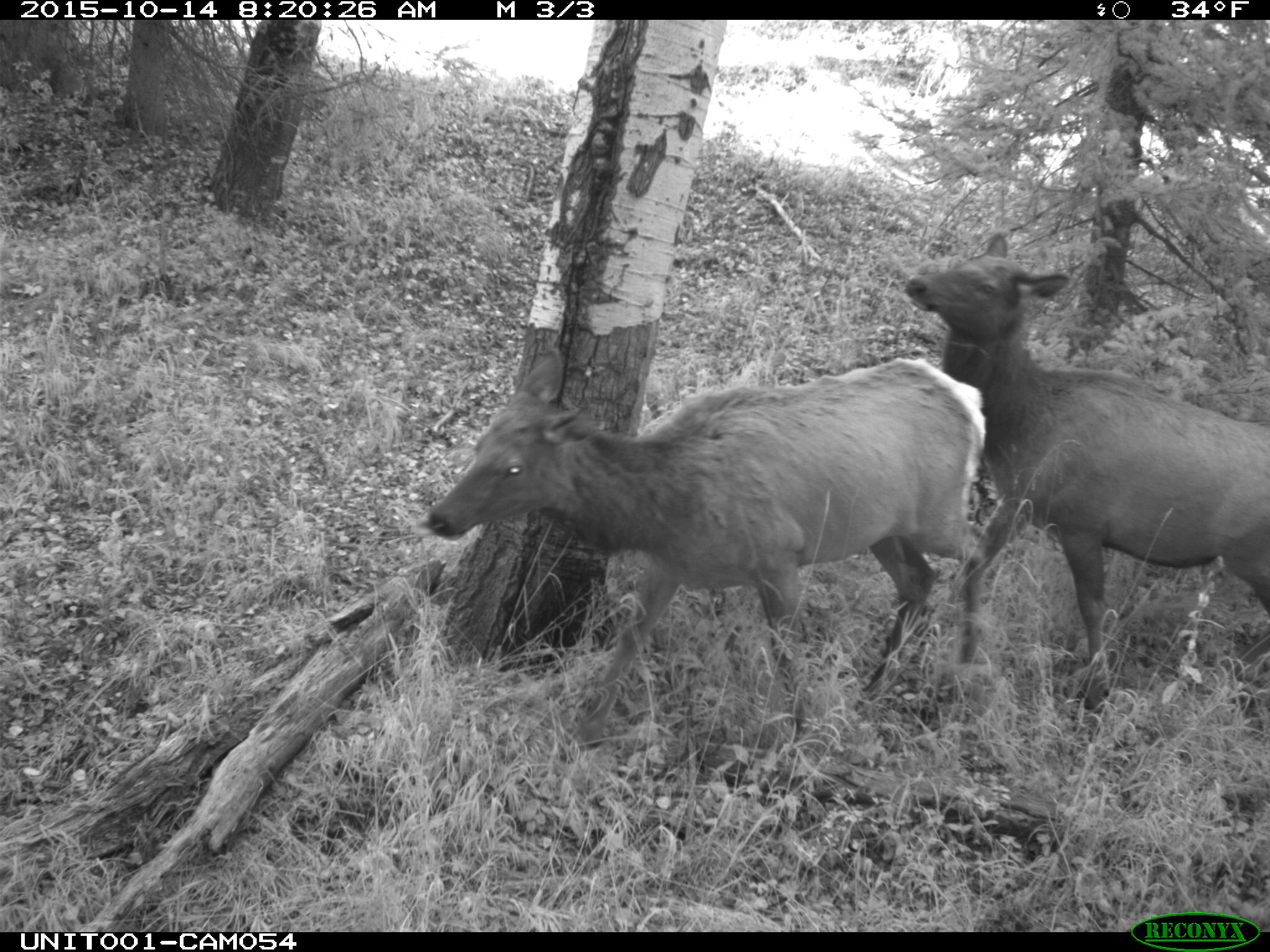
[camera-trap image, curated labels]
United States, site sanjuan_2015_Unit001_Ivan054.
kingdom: Animalia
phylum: Chordata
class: Mammalia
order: Artiodactyla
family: Cervidae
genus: Cervus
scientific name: Cervus elaphus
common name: red deer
Cervus elaphus (red deer).